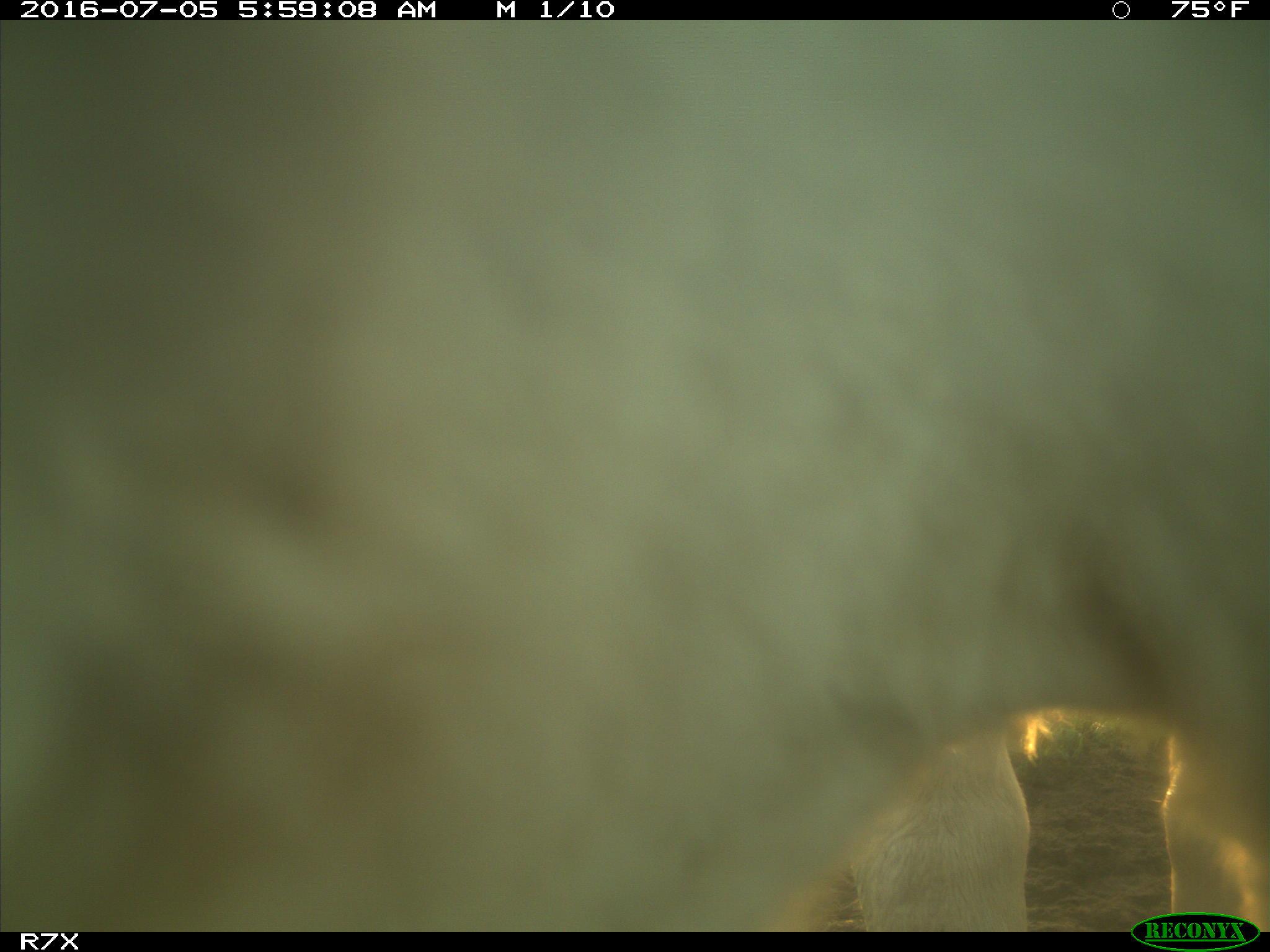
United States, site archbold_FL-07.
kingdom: Animalia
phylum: Chordata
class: Mammalia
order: Artiodactyla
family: Bovidae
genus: Bos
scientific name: Bos taurus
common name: domestic cow